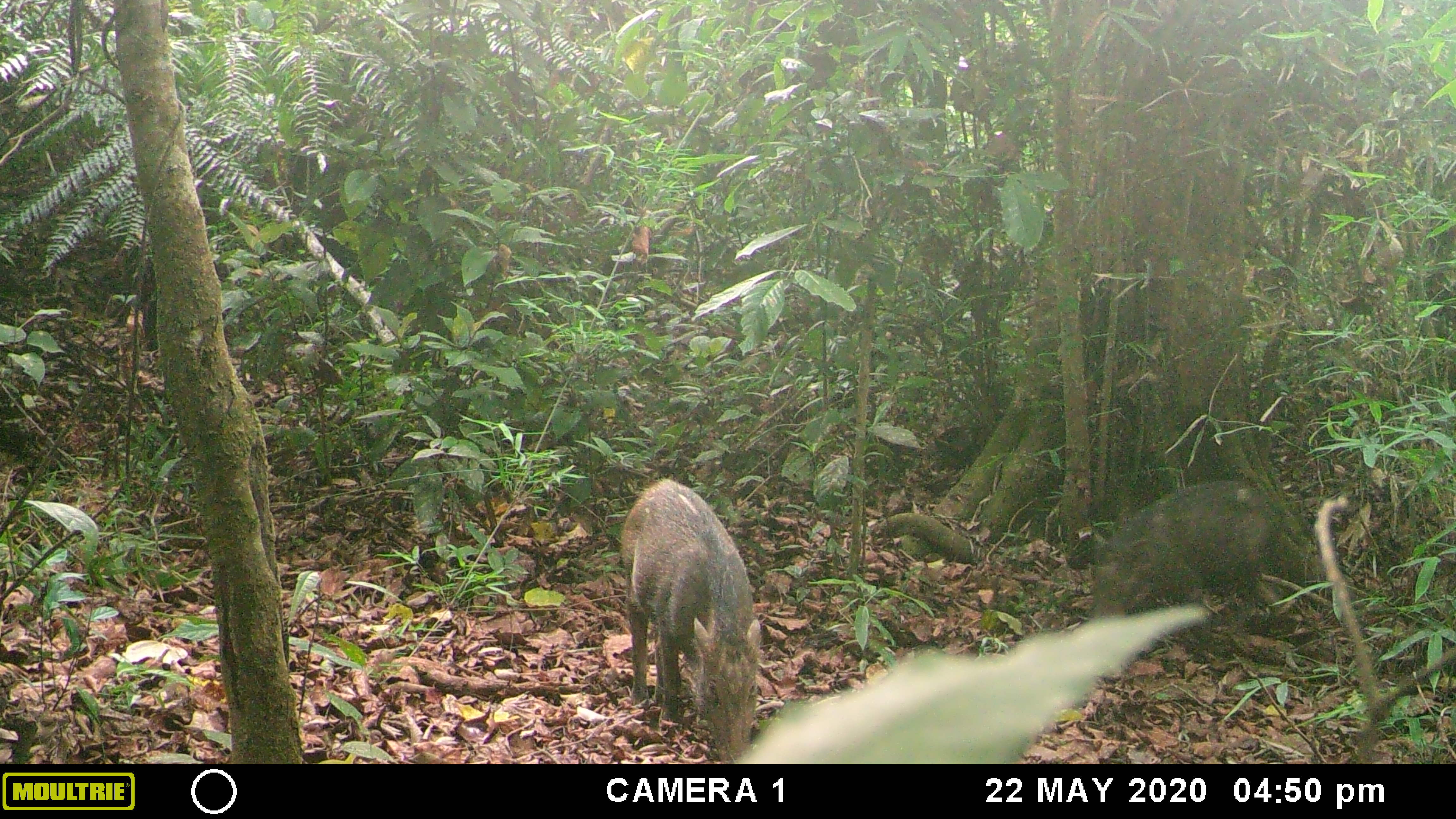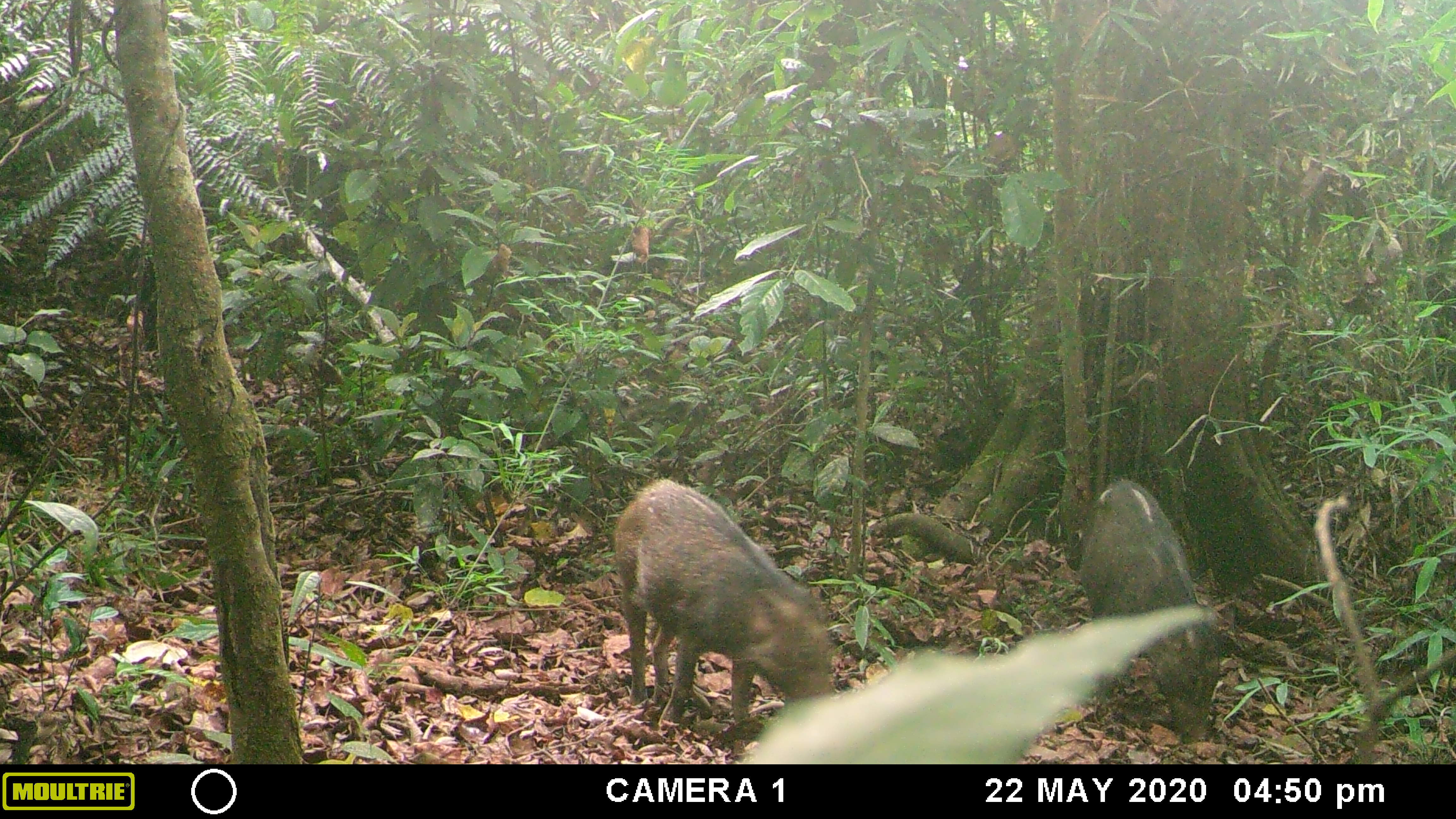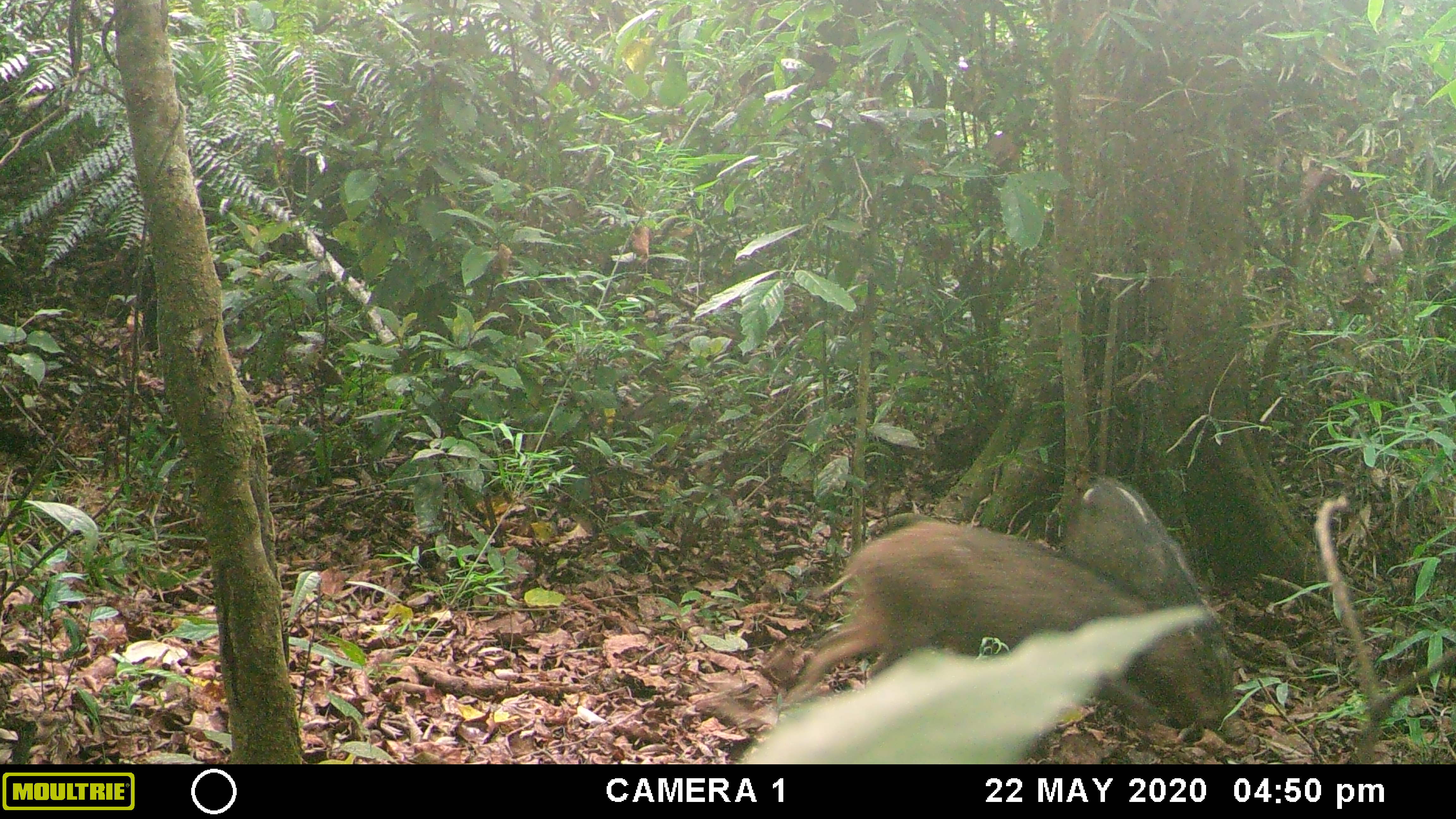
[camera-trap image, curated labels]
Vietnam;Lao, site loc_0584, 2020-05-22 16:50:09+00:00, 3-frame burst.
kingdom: Animalia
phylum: Chordata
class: Mammalia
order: Artiodactyla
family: Suidae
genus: Sus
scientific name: Sus scrofa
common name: eurasian wild pig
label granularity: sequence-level